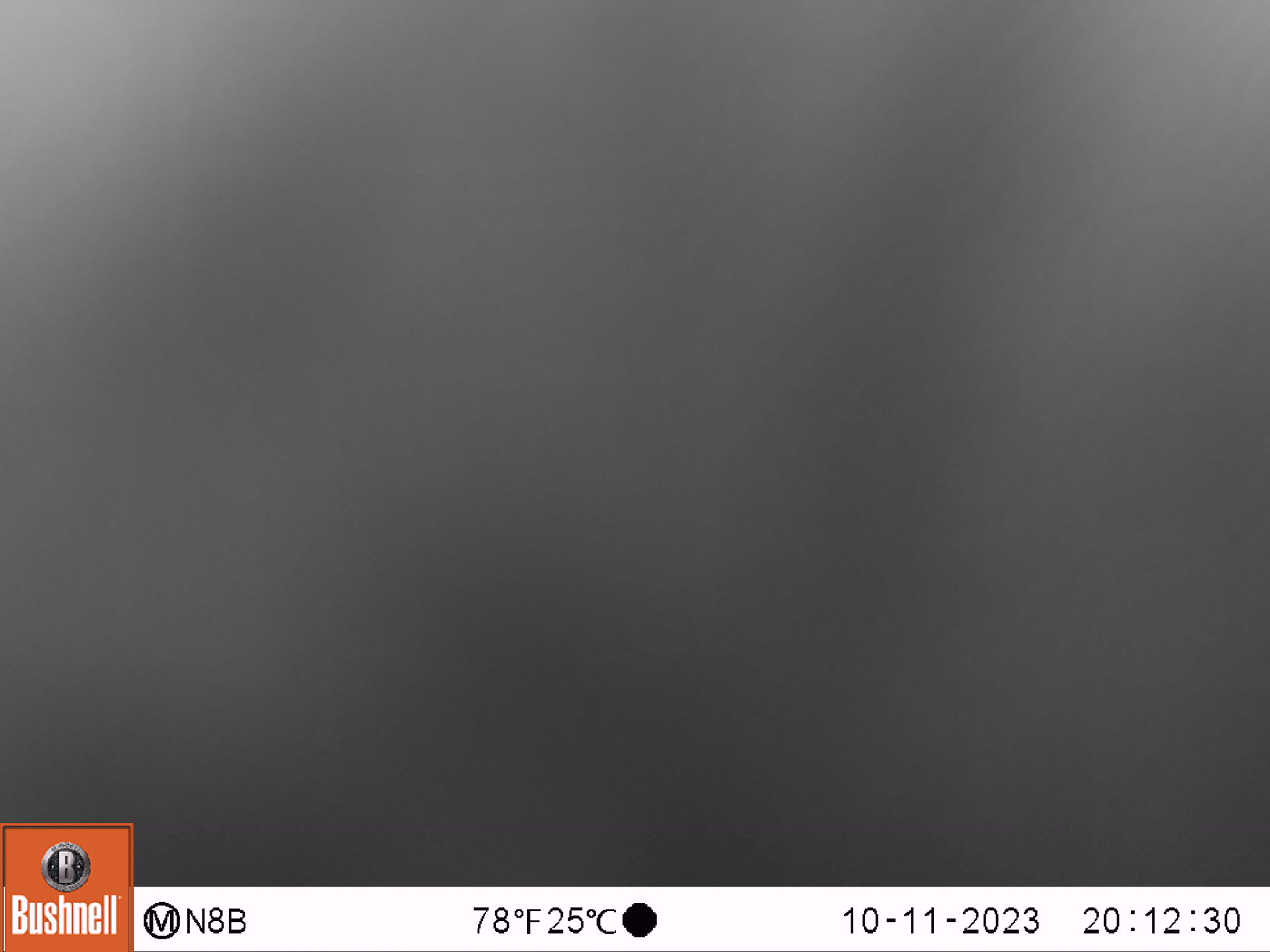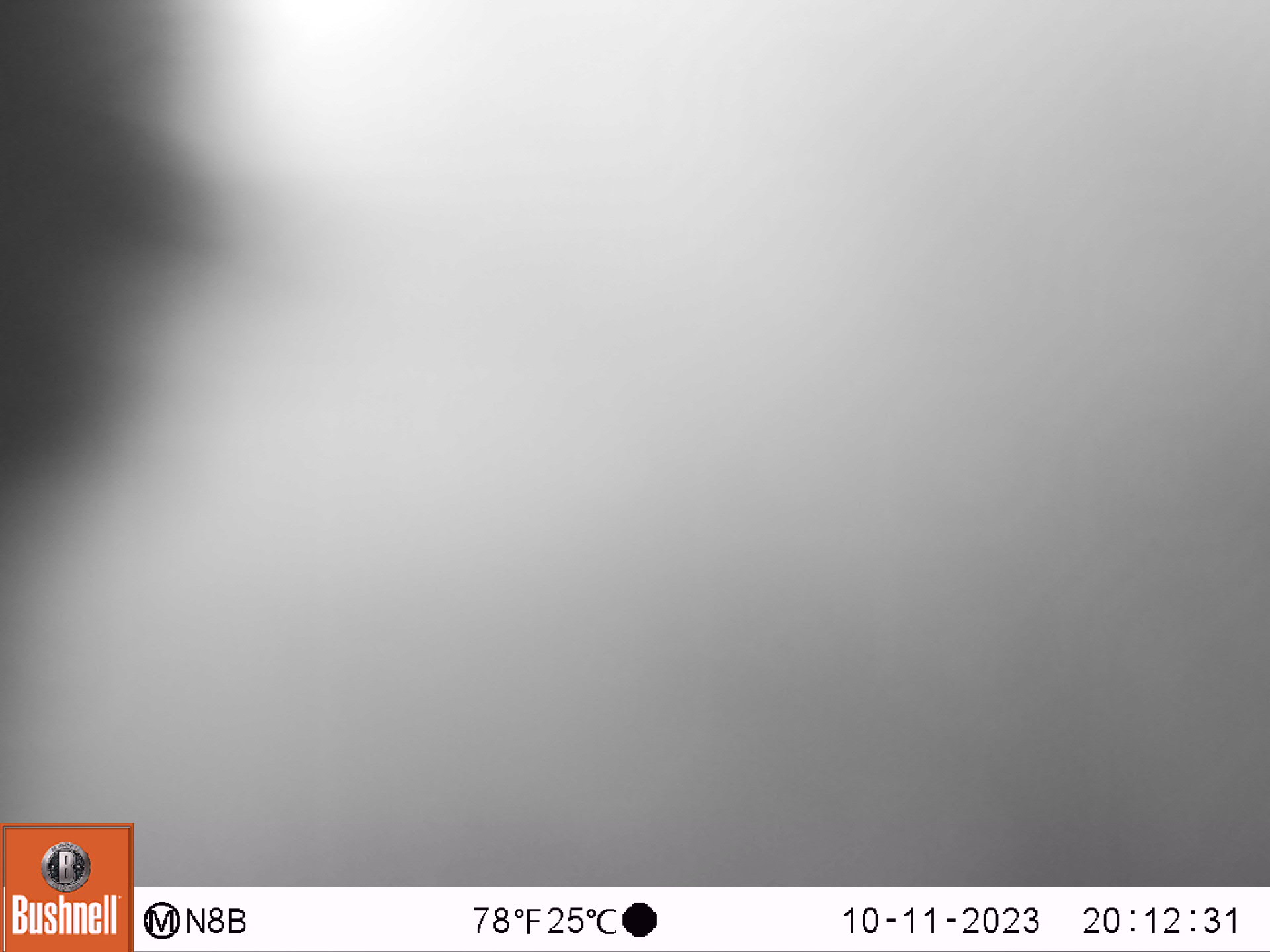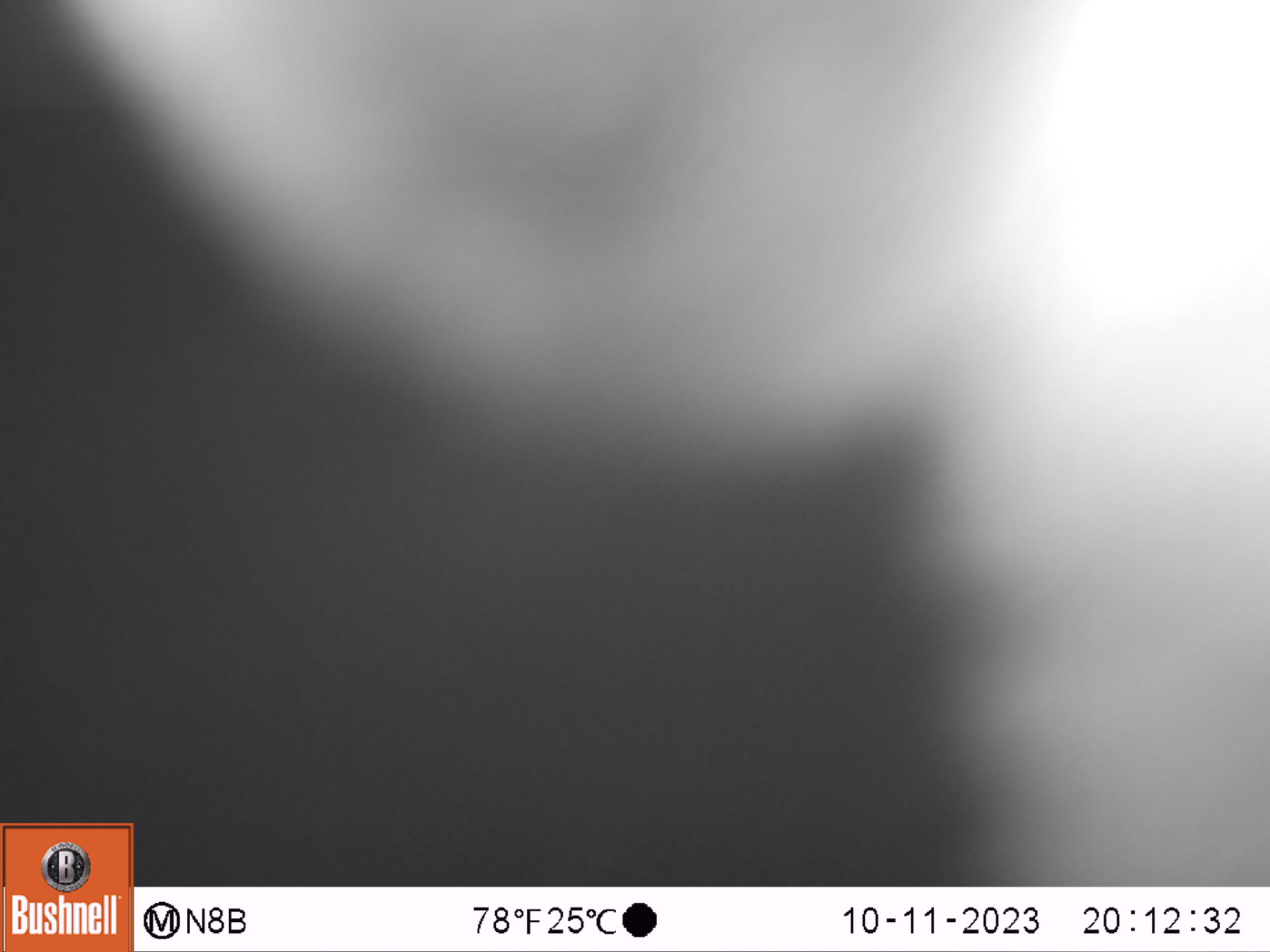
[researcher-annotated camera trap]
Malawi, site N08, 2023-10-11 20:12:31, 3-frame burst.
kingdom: Animalia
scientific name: Animalia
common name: other animal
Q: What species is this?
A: Other animal (Animalia).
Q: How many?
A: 1.